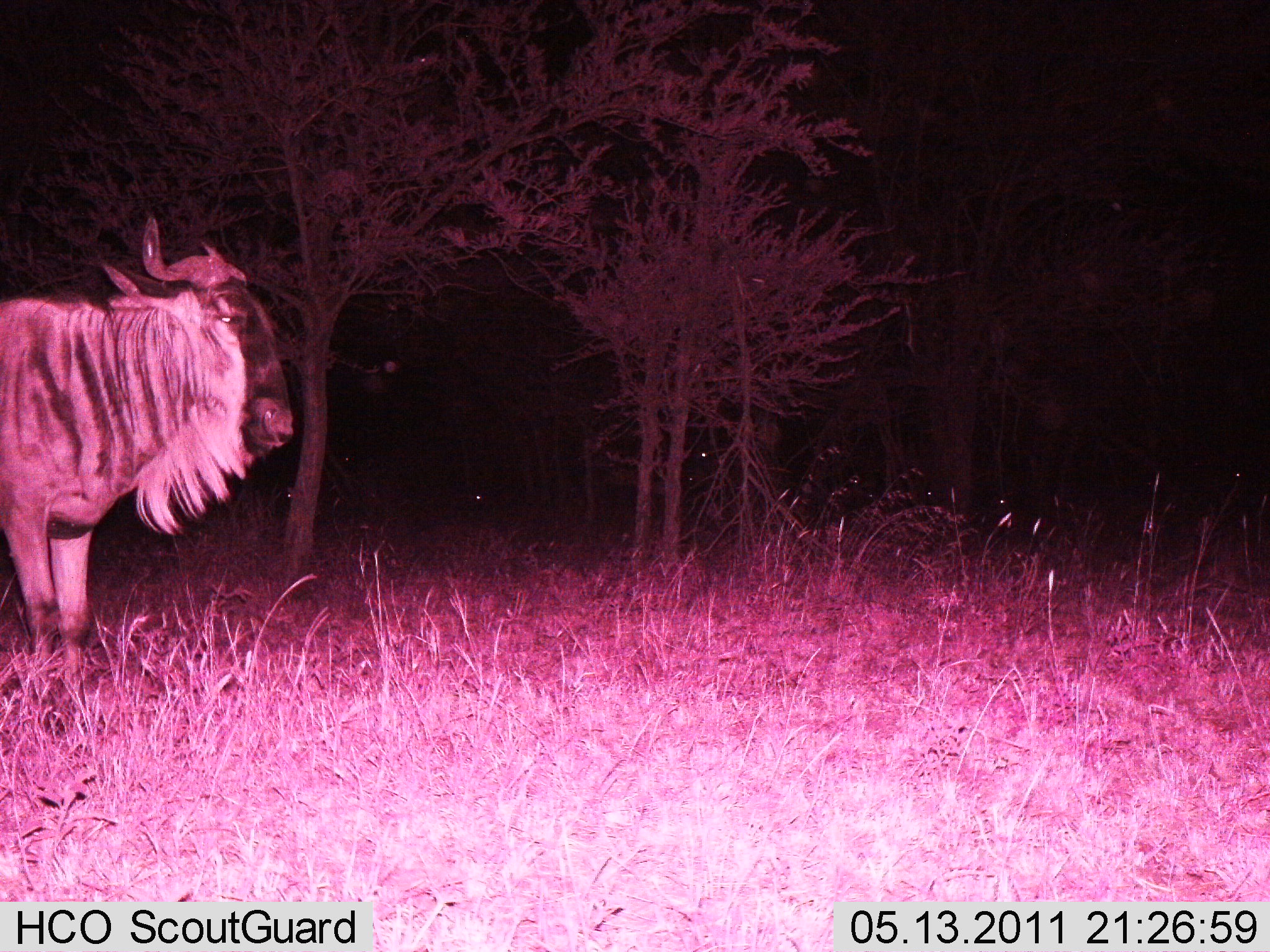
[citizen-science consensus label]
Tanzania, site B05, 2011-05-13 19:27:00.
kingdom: Animalia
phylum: Chordata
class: Mammalia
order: Artiodactyla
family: Bovidae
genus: Connochaetes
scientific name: Connochaetes taurinus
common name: blue wildebeest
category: wildebeest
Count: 1.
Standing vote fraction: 100%.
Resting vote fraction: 10%.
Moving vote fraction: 0%.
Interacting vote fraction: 0%.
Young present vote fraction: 0%.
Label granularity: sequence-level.